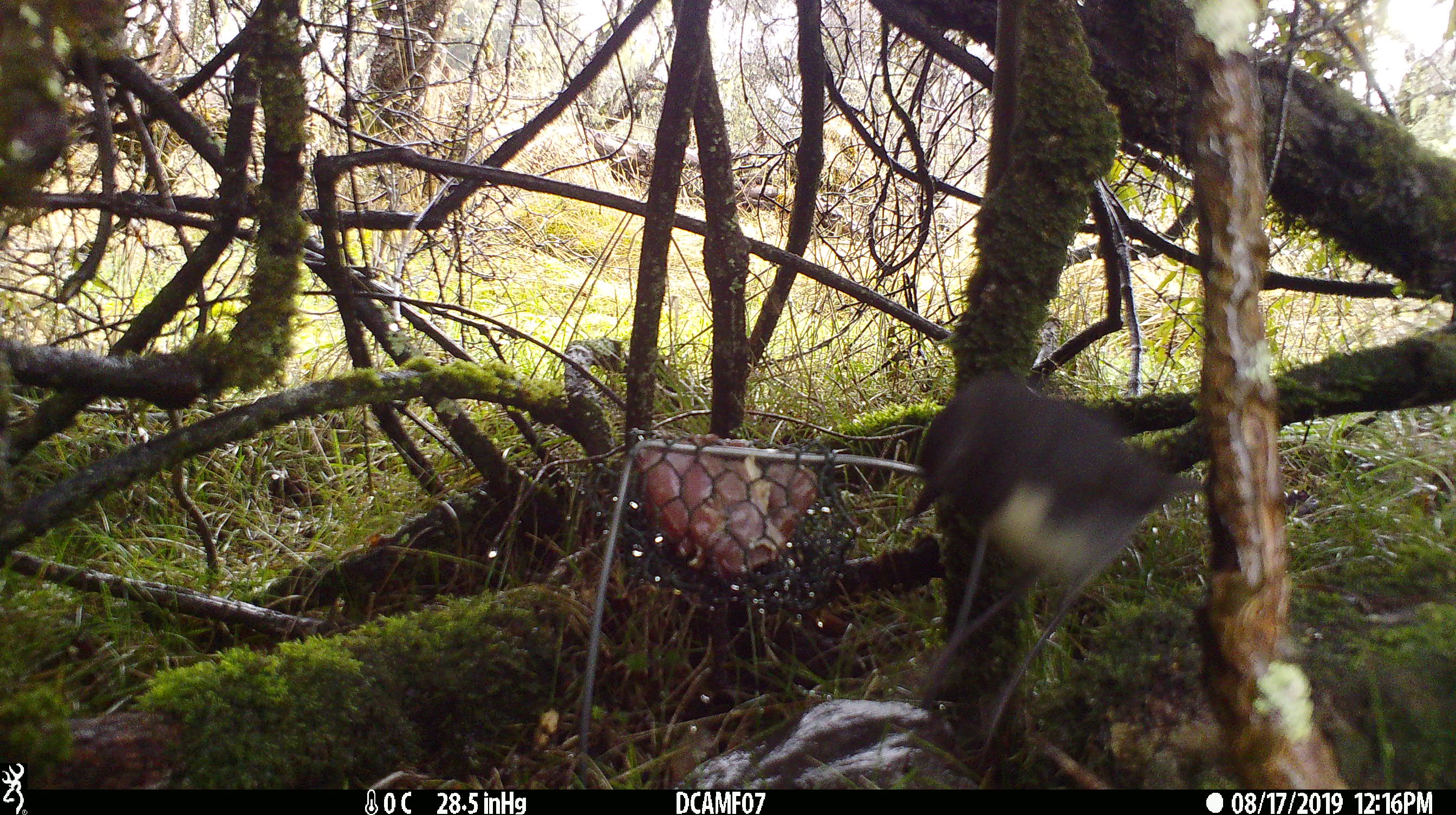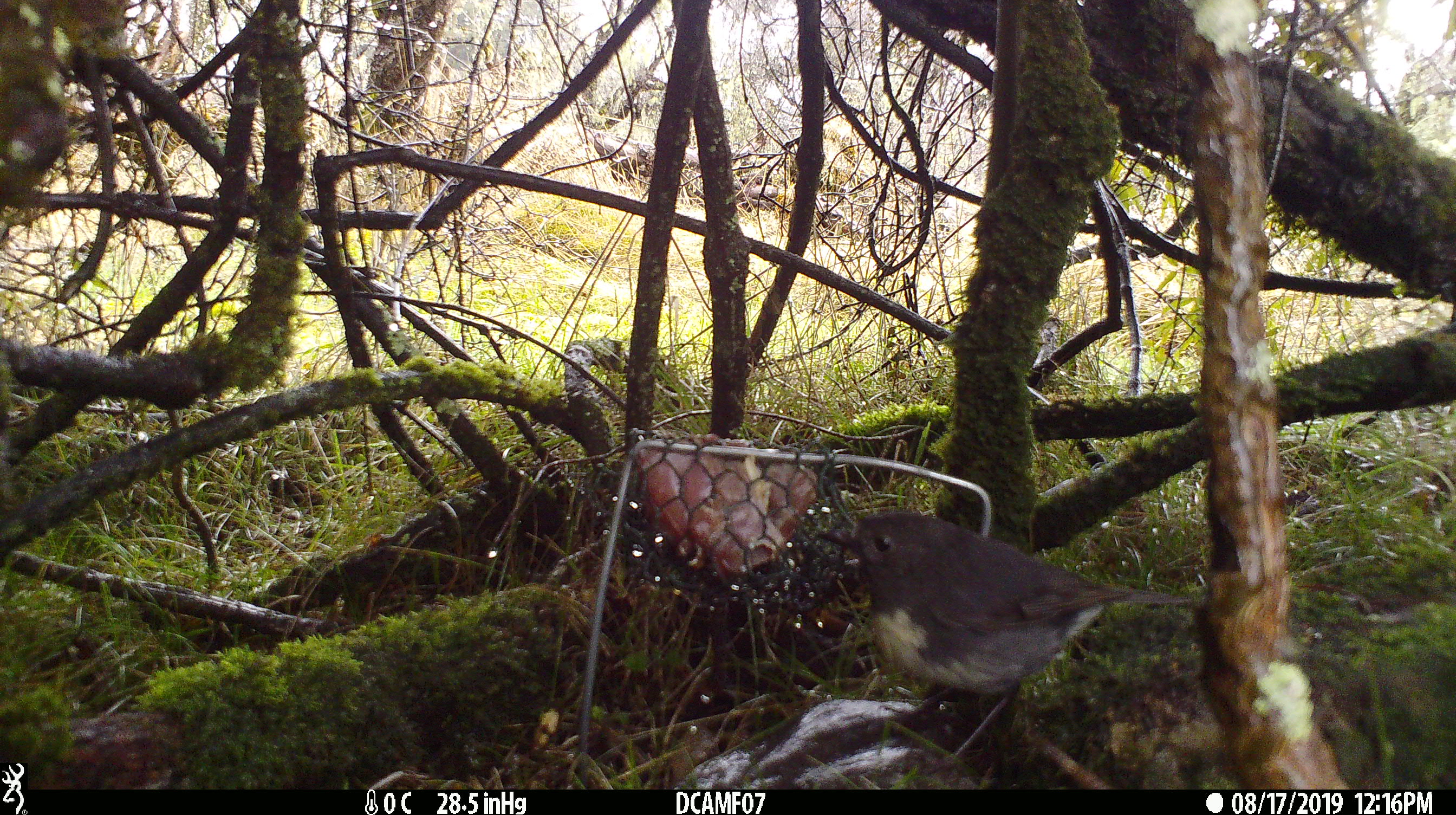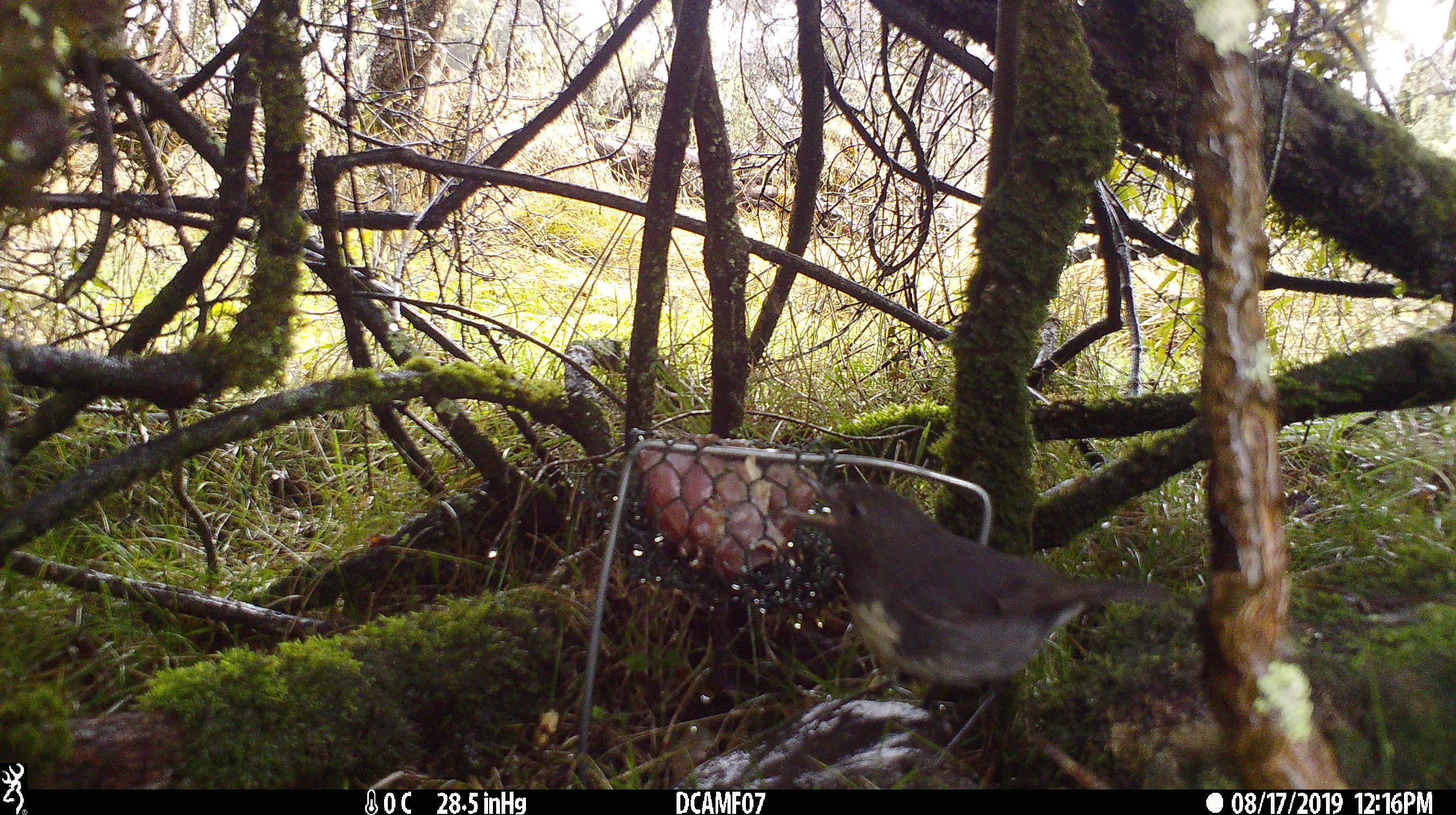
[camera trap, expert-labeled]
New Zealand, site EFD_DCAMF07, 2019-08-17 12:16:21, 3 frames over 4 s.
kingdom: Animalia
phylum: Chordata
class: Aves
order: Passeriformes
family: Petroicidae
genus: Petroica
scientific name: Petroica australis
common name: new zealand robin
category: robin